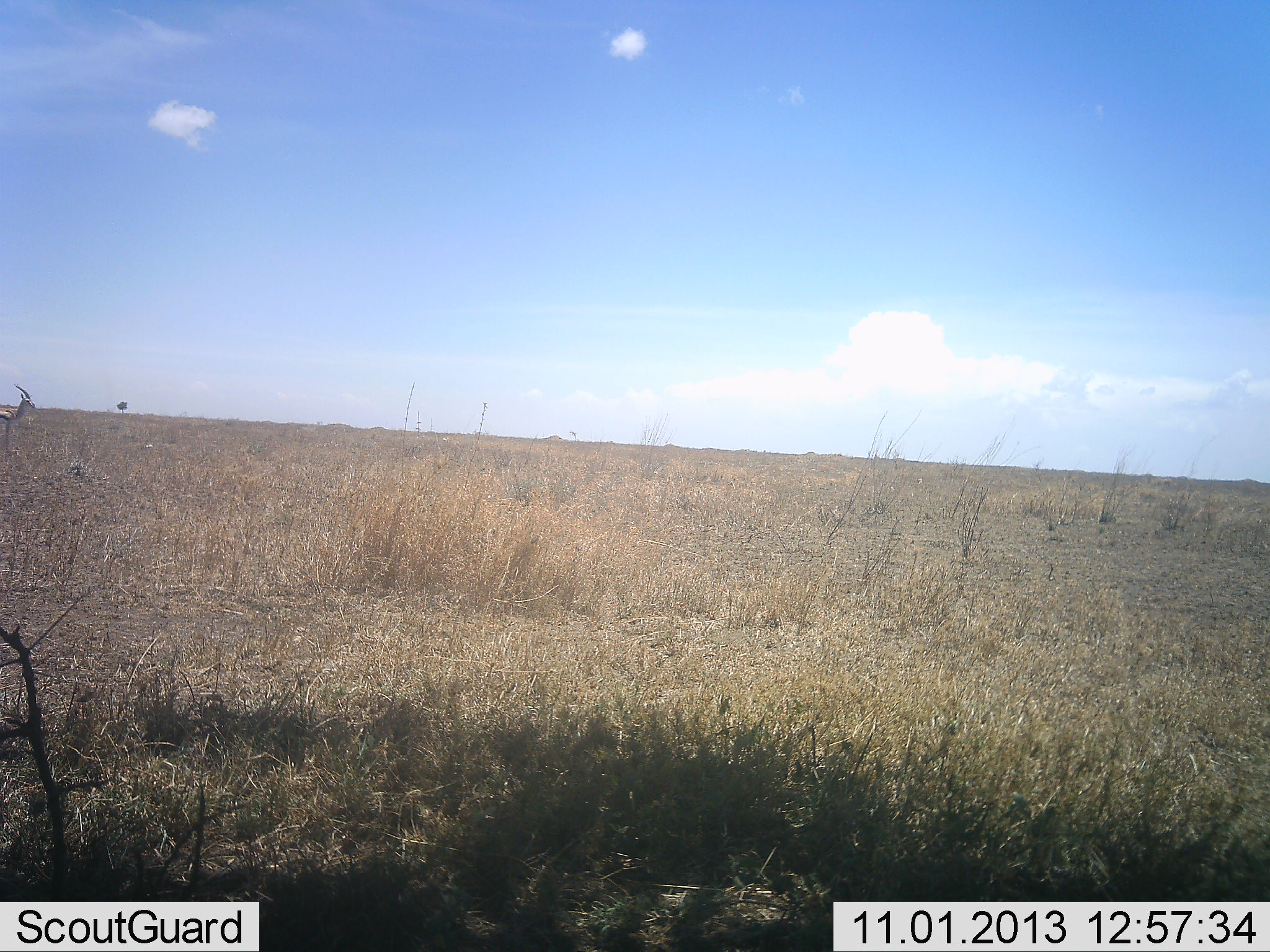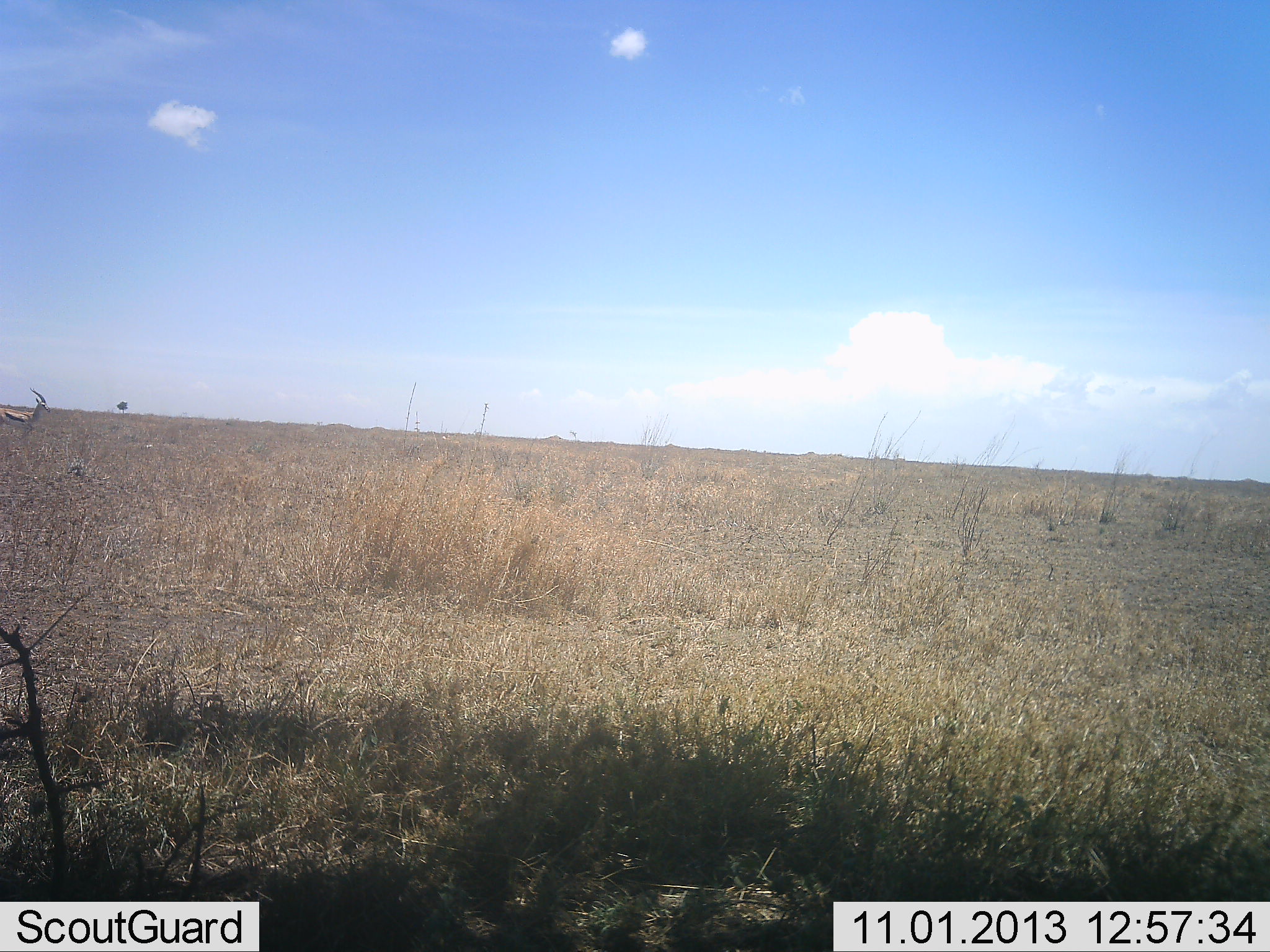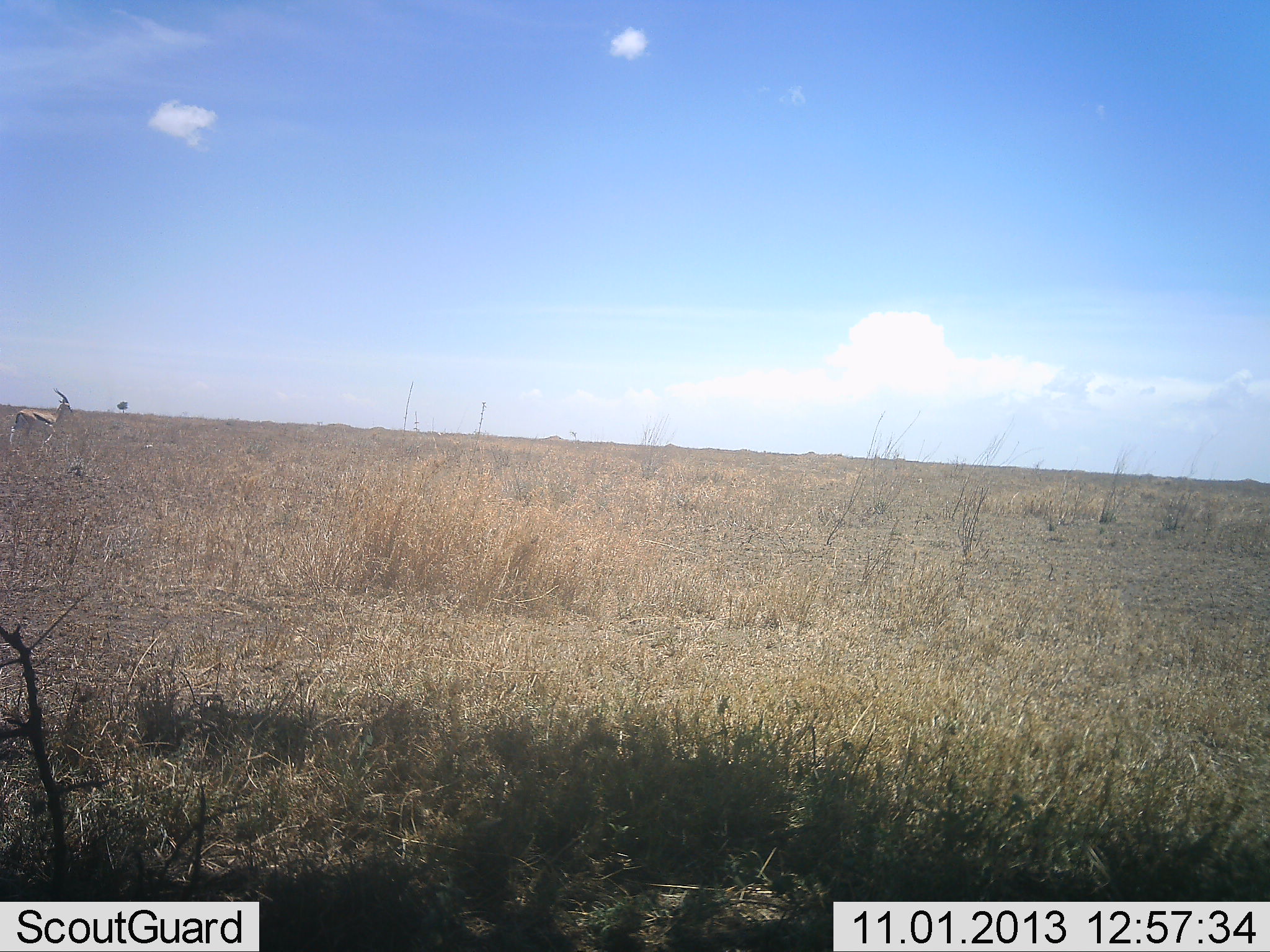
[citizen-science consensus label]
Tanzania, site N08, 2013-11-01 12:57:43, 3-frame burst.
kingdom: Animalia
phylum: Chordata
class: Mammalia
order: Artiodactyla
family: Bovidae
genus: Eudorcas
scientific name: Eudorcas thomsonii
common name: thomson's gazelle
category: gazellethomsons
Gazellethomsons (thomson's gazelle) (Eudorcas thomsonii), count 1. Behavior (volunteer vote fractions): standing 20%, resting 0%, moving 80%, interacting 0%. Young present (vote fraction): 0%. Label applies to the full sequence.